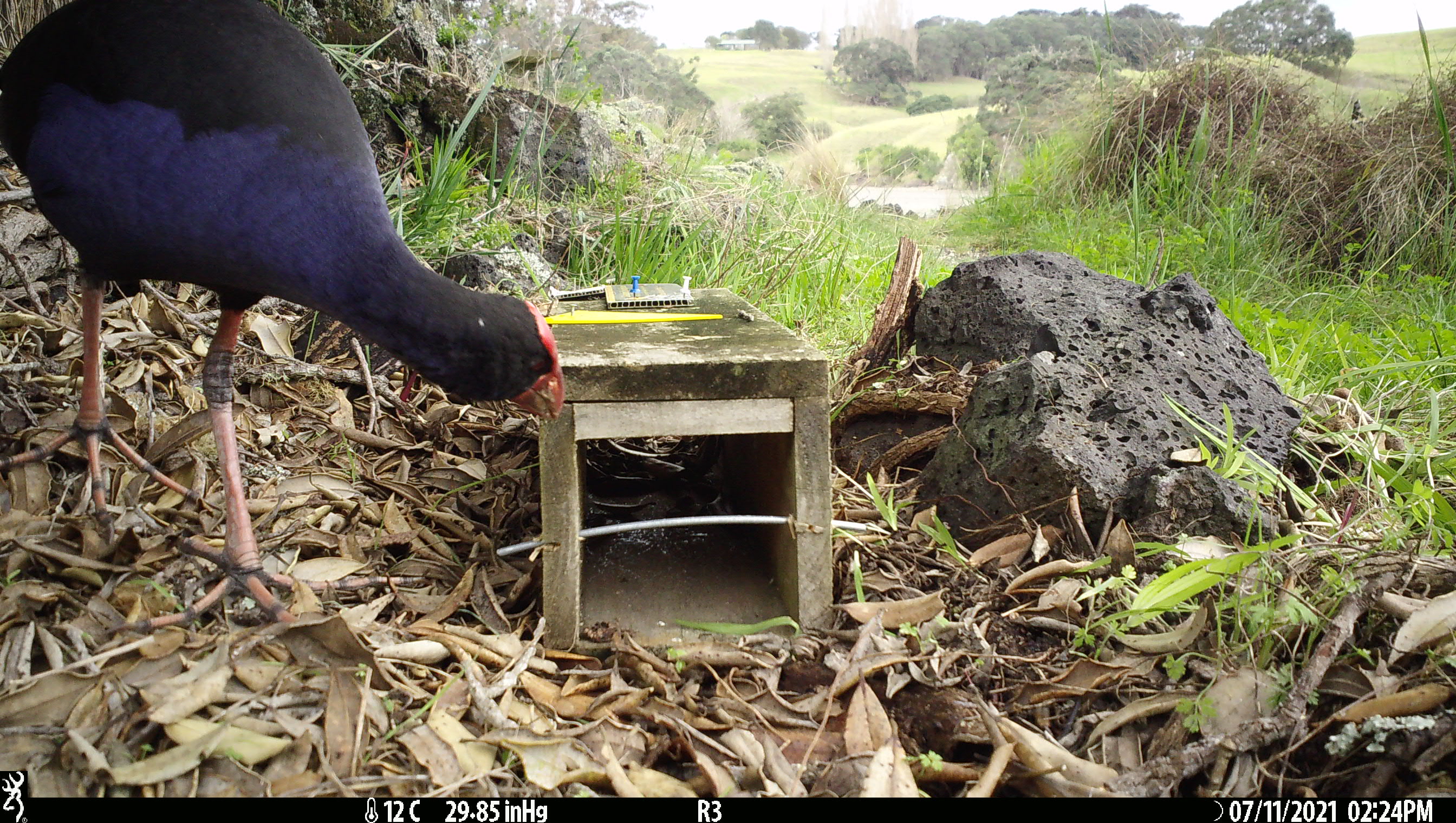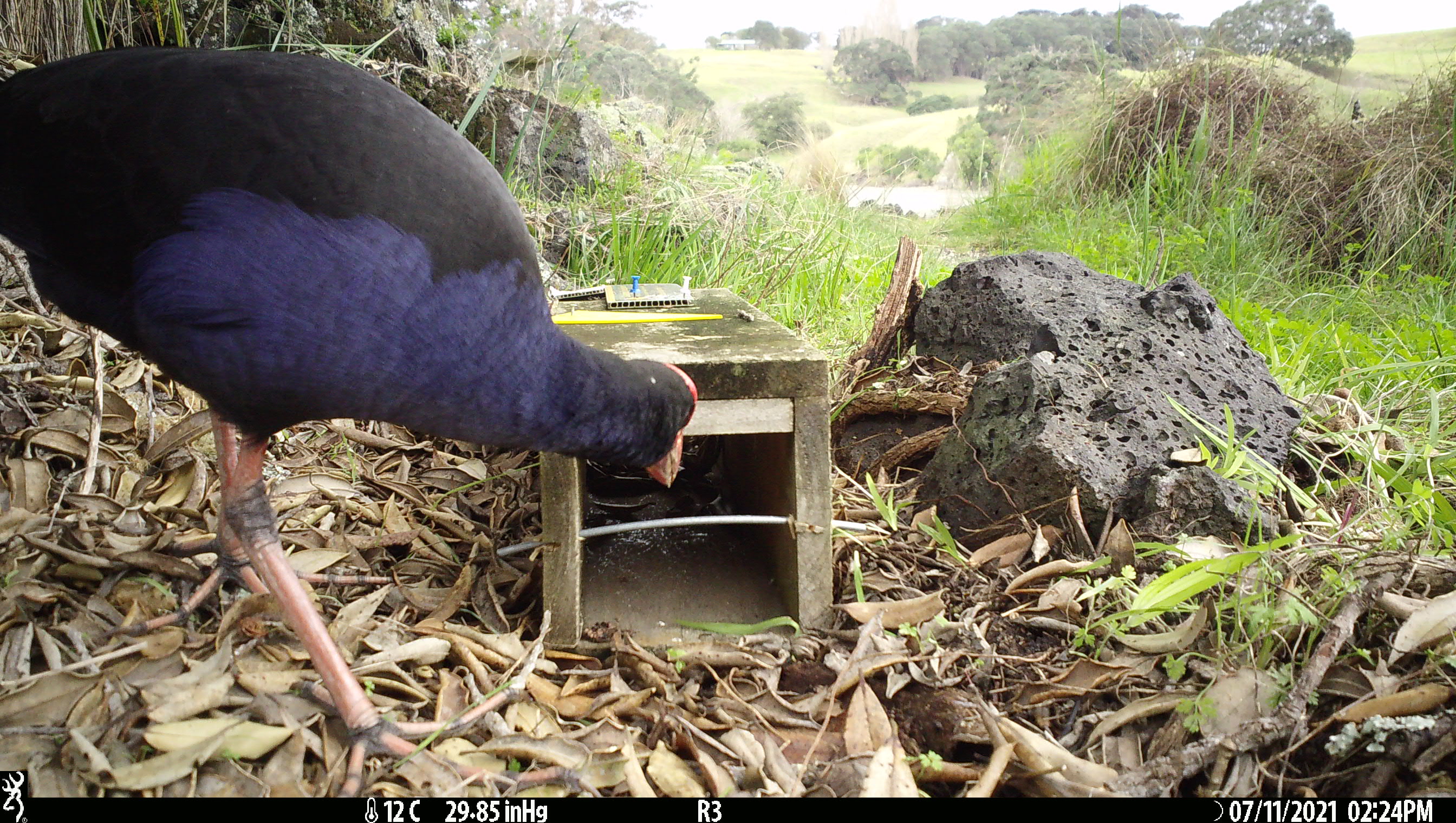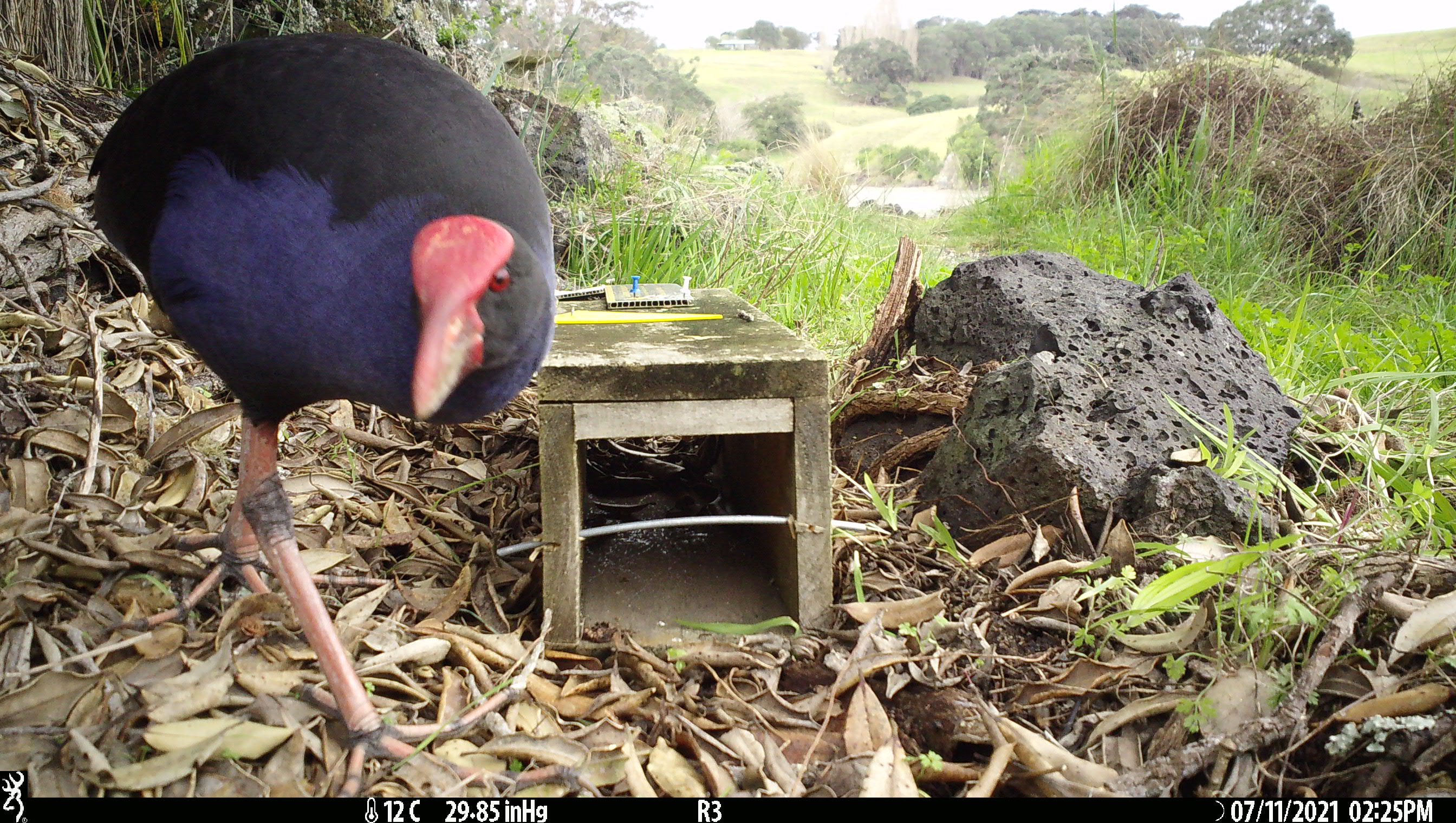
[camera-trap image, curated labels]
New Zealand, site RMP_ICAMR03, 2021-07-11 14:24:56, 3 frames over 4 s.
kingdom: Animalia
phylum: Chordata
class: Aves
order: Gruiformes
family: Rallidae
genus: Porphyrio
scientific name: Porphyrio melanotus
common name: australasian swamphen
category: pukeko